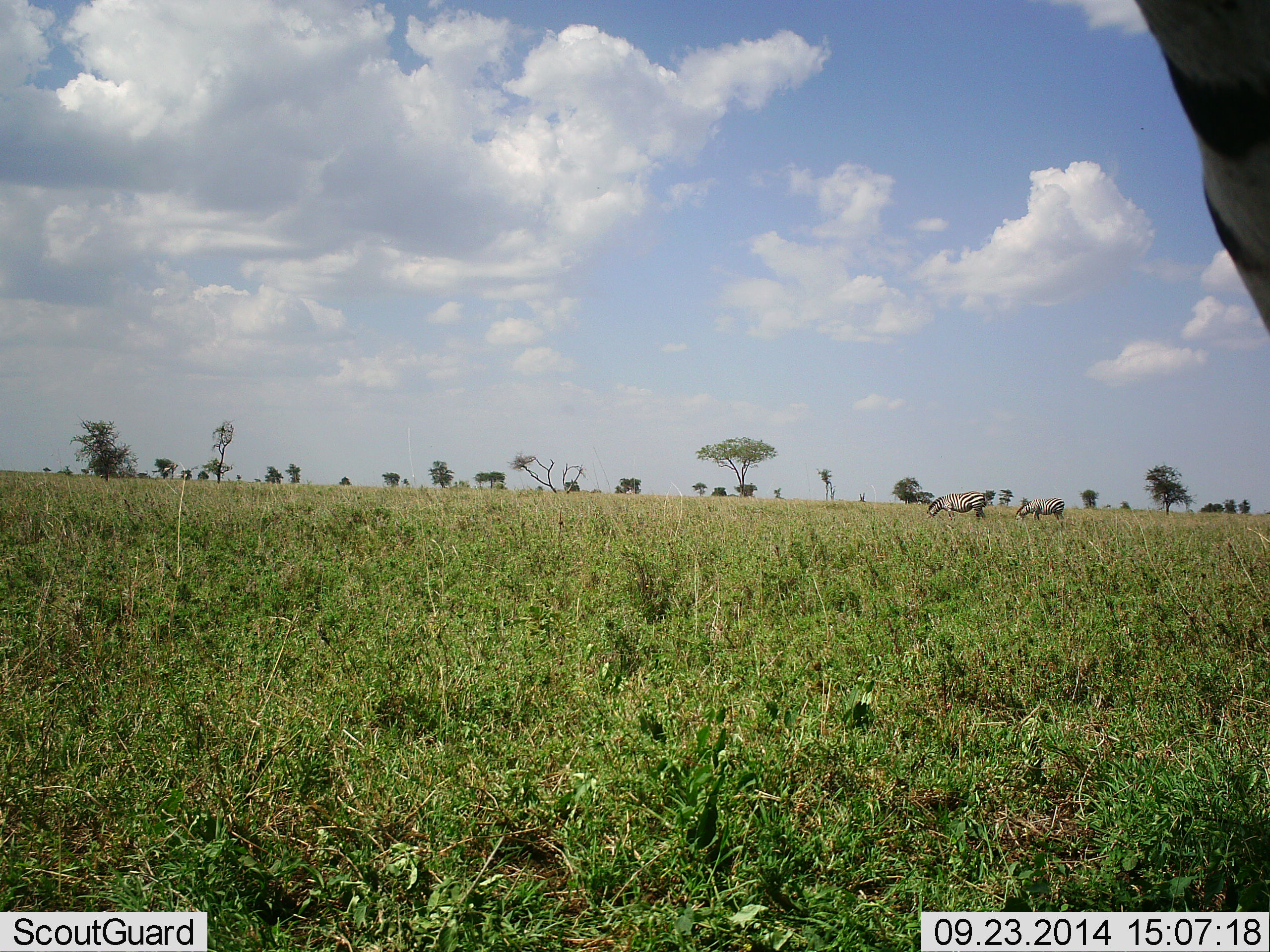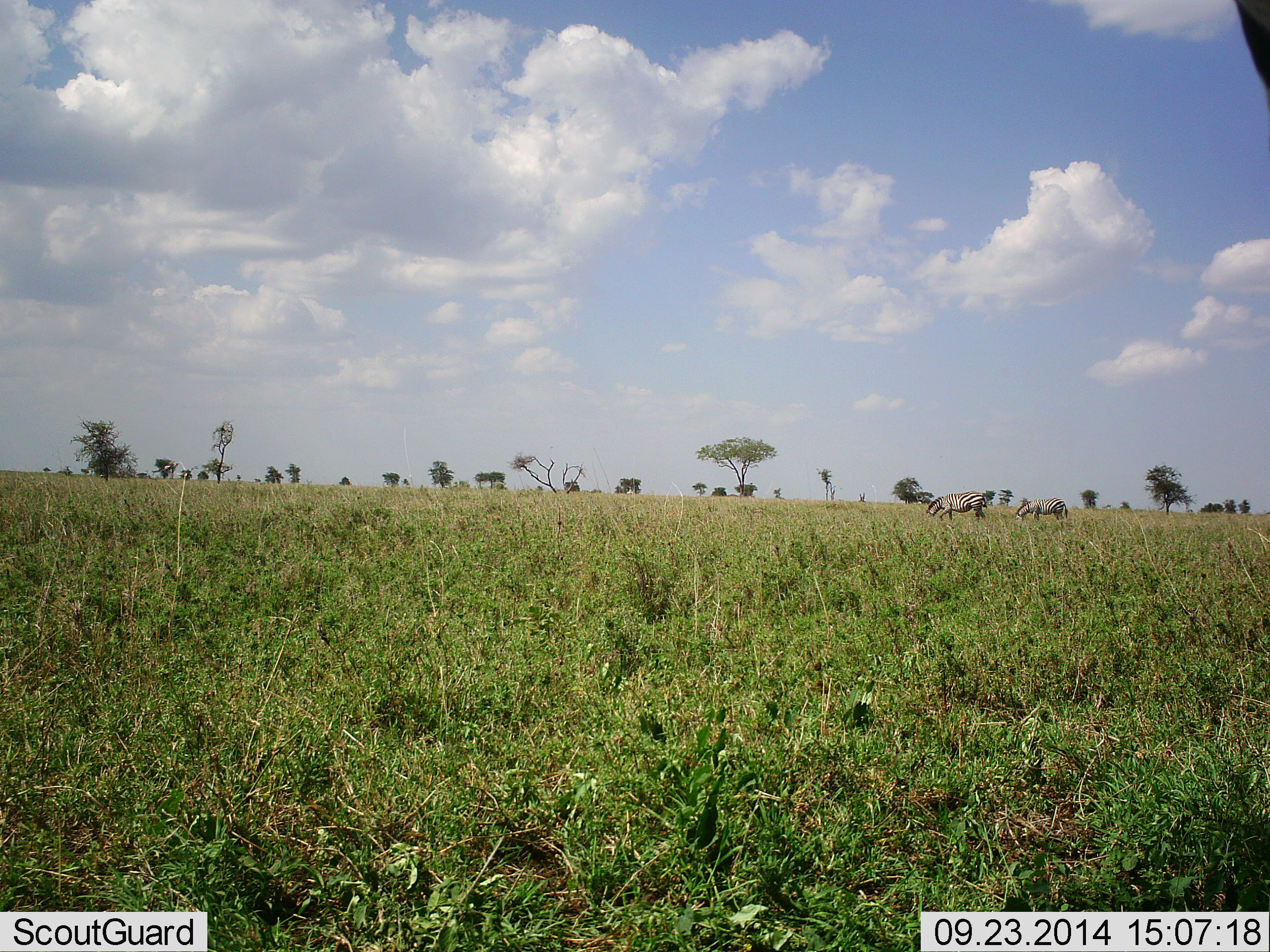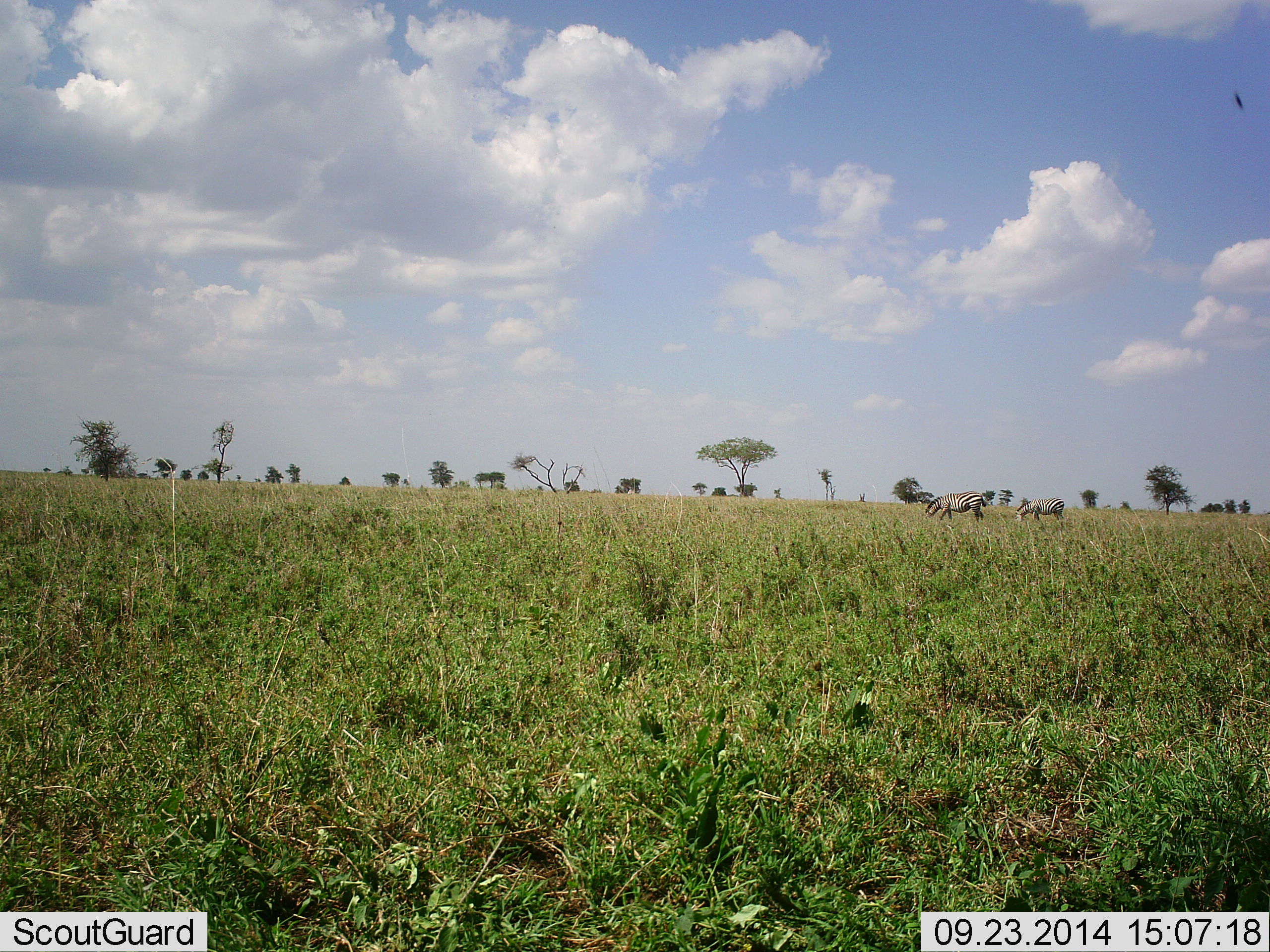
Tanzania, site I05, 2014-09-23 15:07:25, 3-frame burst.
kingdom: Animalia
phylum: Chordata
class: Mammalia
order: Perissodactyla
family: Equidae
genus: Equus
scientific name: Equus quagga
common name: plains zebra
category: zebra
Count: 3.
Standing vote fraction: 50%.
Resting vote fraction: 0%.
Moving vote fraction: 20%.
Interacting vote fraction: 0%.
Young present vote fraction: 0%.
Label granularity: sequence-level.